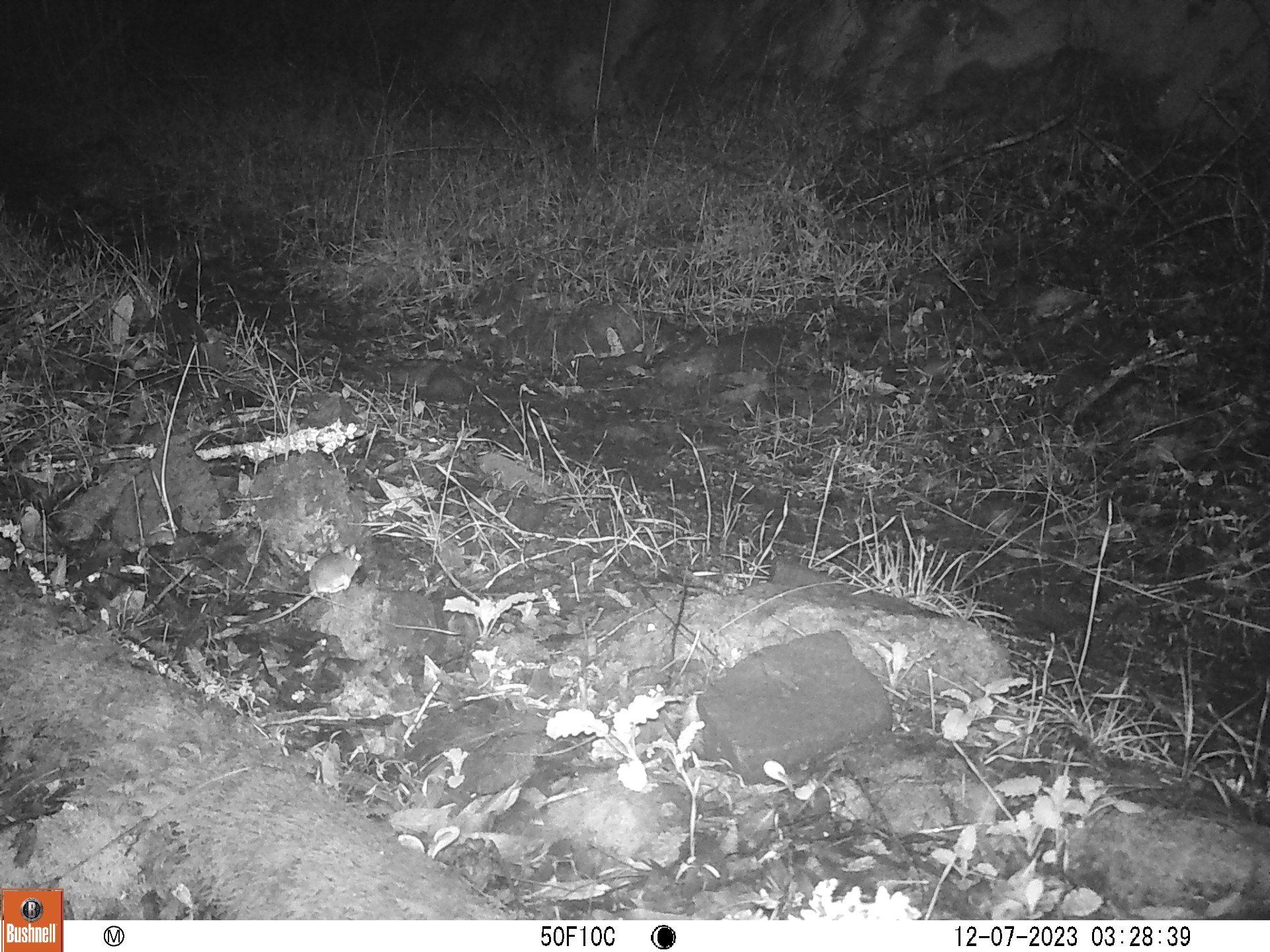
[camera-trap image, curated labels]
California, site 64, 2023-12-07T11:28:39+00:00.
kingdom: Animalia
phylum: Chordata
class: Mammalia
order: Rodentia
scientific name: Rodentia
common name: mouse or rat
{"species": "mouse or rat (Rodentia)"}